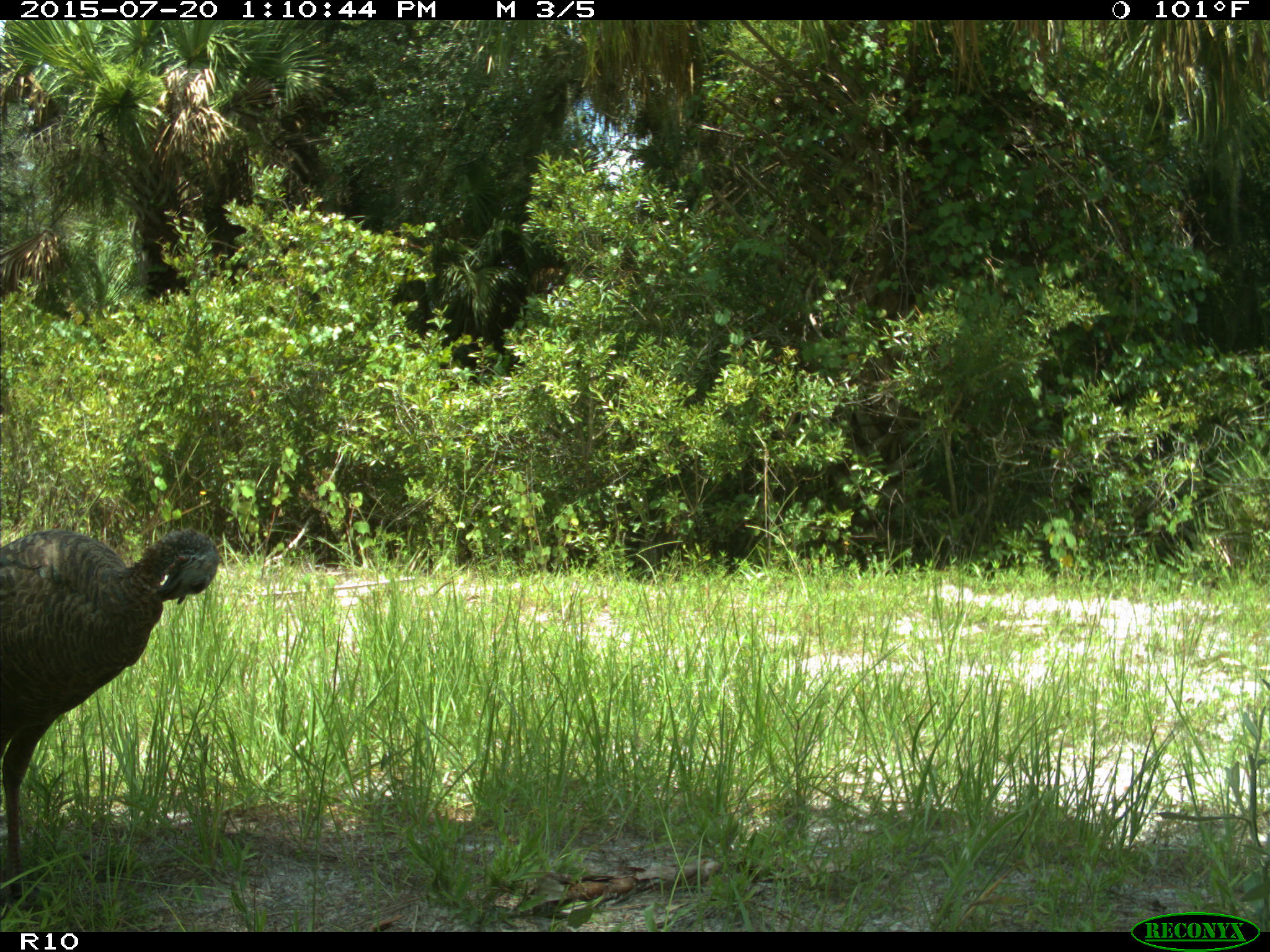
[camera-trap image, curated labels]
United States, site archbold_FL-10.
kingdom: Animalia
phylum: Chordata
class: Aves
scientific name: Aves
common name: birds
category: unidentified bird